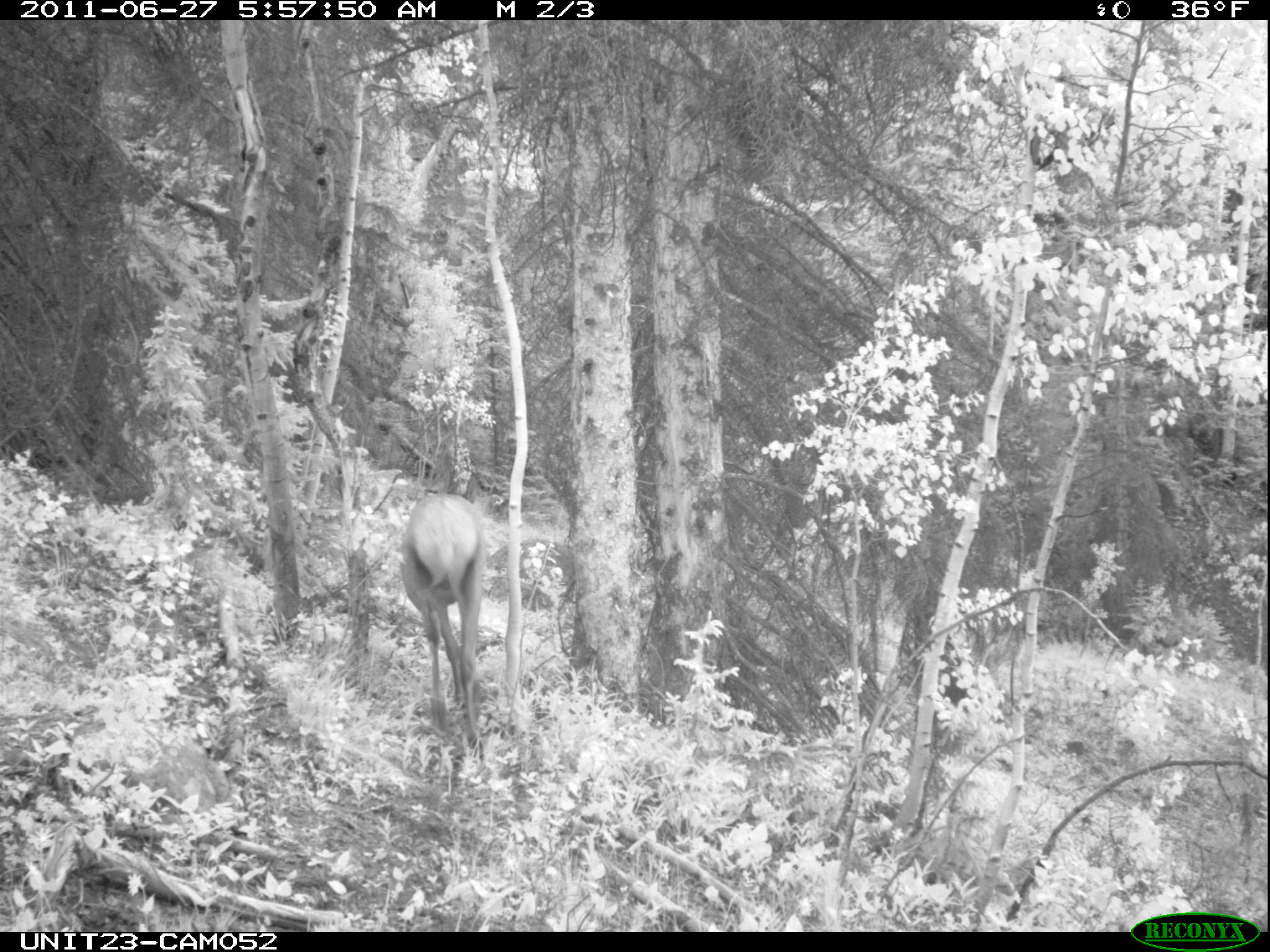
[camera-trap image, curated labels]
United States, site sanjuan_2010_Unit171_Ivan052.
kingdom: Animalia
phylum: Chordata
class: Mammalia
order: Artiodactyla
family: Cervidae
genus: Cervus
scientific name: Cervus elaphus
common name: red deer